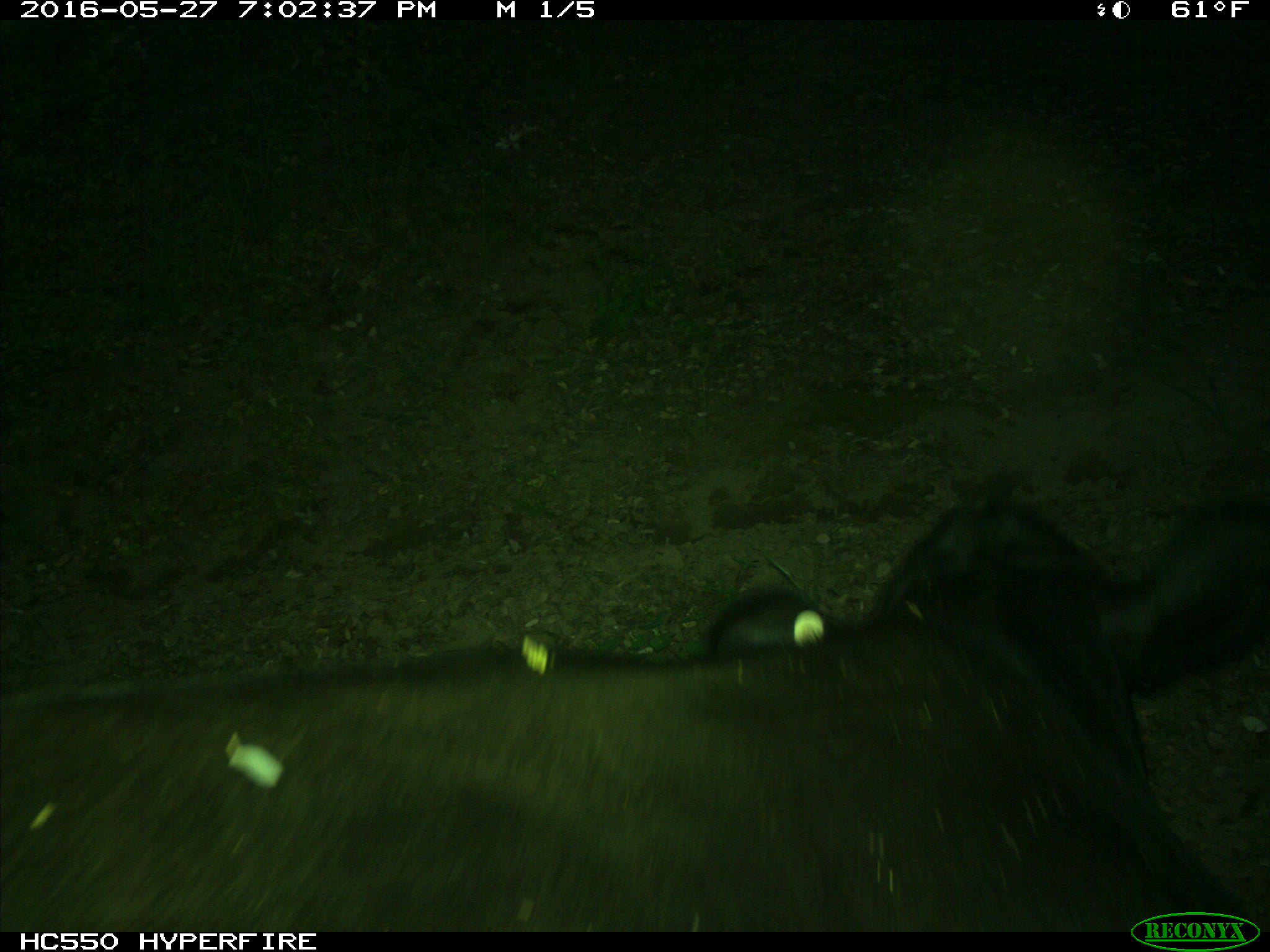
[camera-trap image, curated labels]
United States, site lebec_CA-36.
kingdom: Animalia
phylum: Chordata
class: Mammalia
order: Artiodactyla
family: Bovidae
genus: Bos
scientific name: Bos taurus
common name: domestic cow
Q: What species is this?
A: Bos taurus (domestic cow).